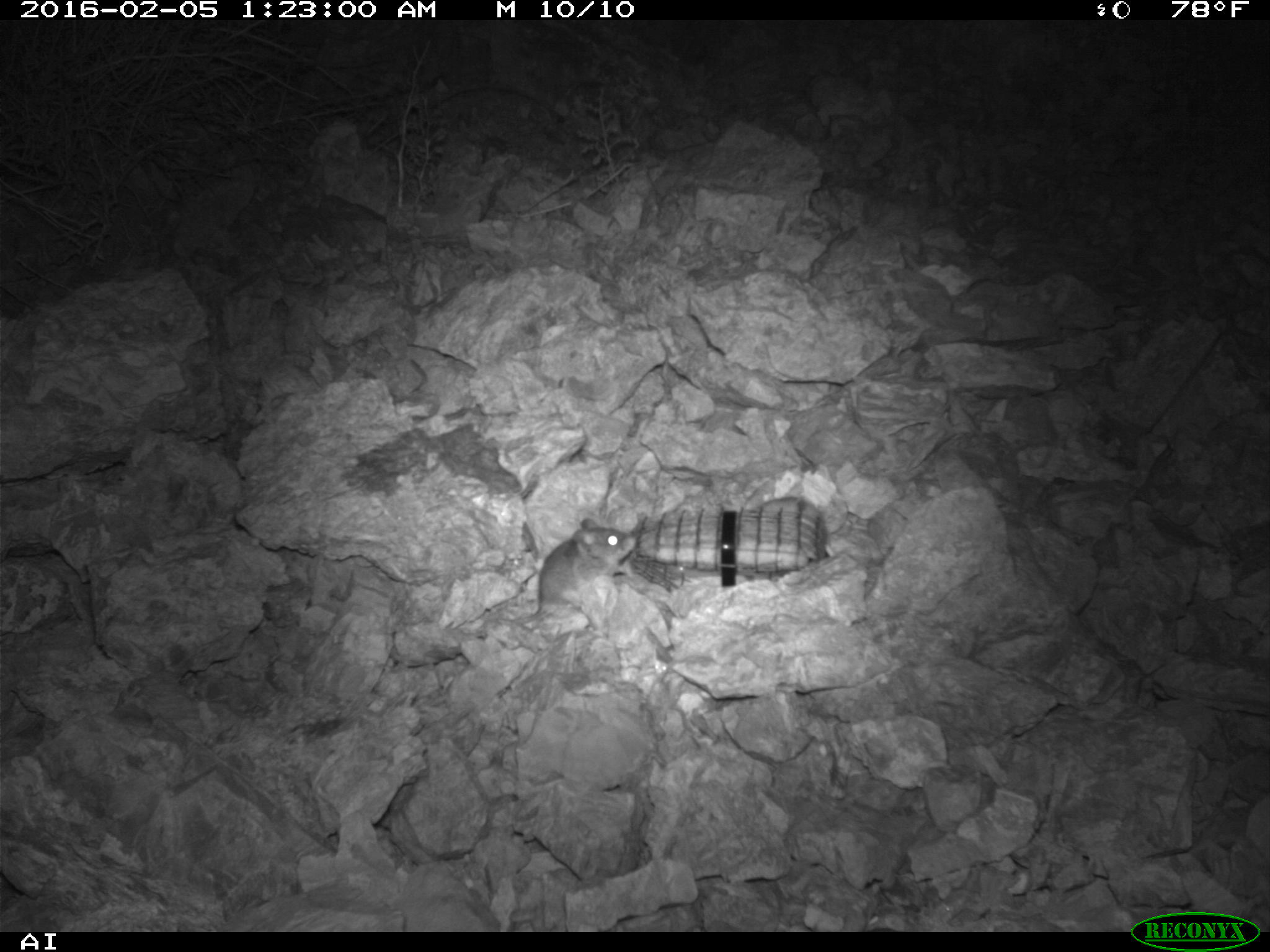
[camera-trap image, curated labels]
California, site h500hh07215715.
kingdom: Animalia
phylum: Chordata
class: Mammalia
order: Rodentia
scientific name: Rodentia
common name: rodent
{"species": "rodent (Rodentia)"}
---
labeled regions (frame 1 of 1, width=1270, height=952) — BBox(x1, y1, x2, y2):
rodent: BBox(508, 517, 637, 628)